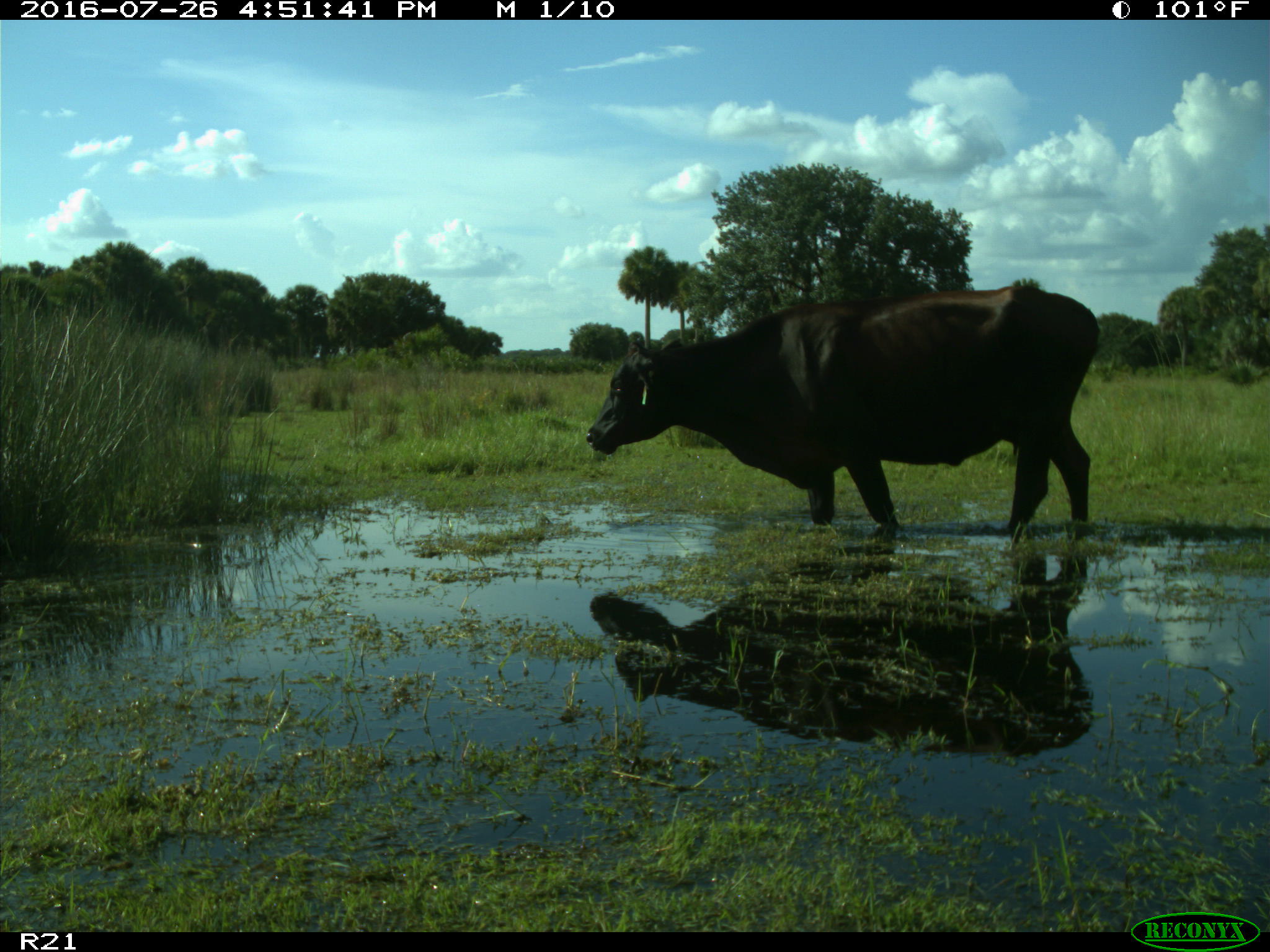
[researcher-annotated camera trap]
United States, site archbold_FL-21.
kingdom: Animalia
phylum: Chordata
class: Mammalia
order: Artiodactyla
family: Bovidae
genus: Bos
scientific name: Bos taurus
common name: domestic cow